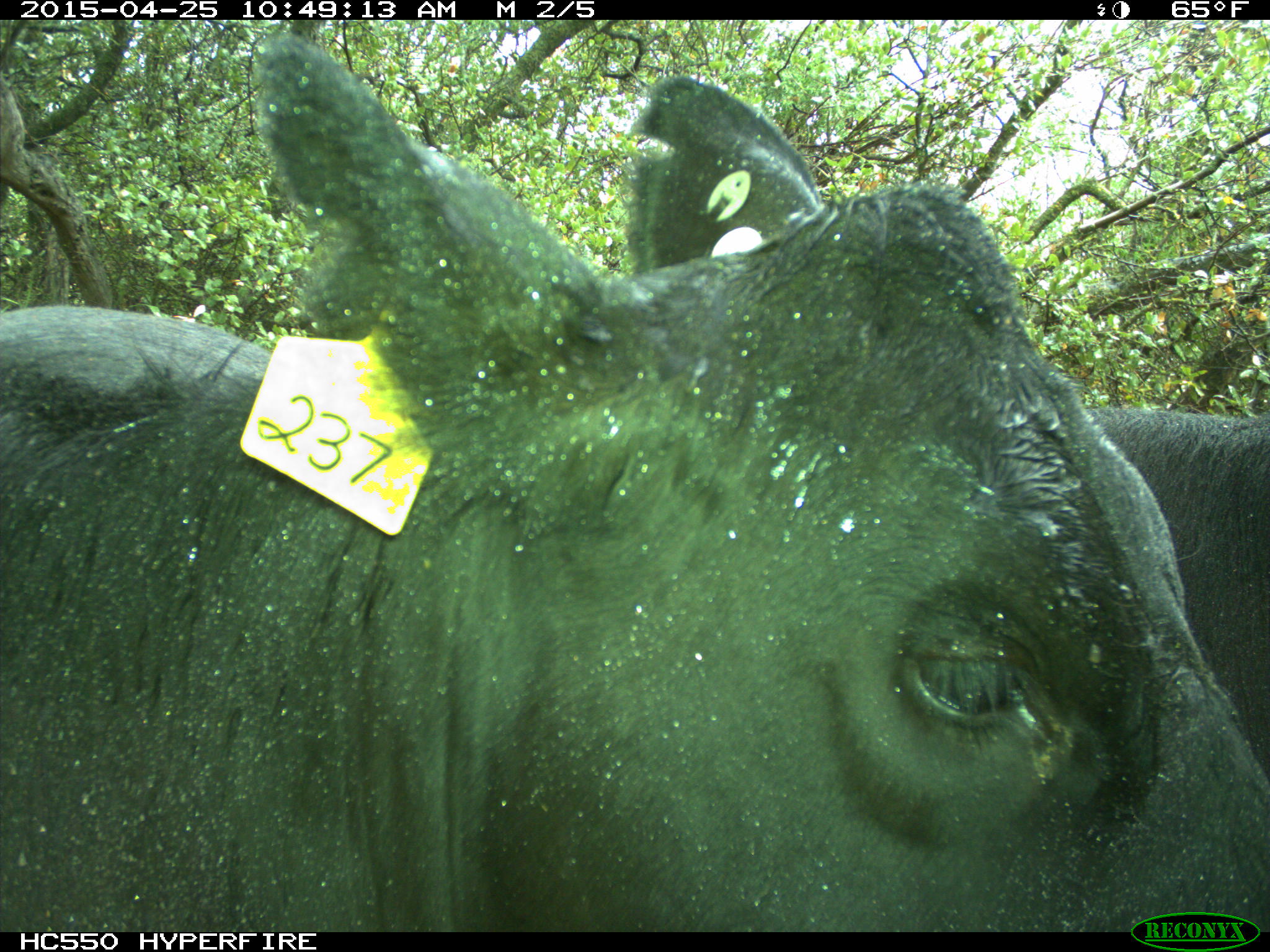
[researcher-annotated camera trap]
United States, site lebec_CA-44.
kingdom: Animalia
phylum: Chordata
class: Mammalia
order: Artiodactyla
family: Suidae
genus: Sus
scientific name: Sus scrofa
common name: wild boar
Sus scrofa (wild boar).